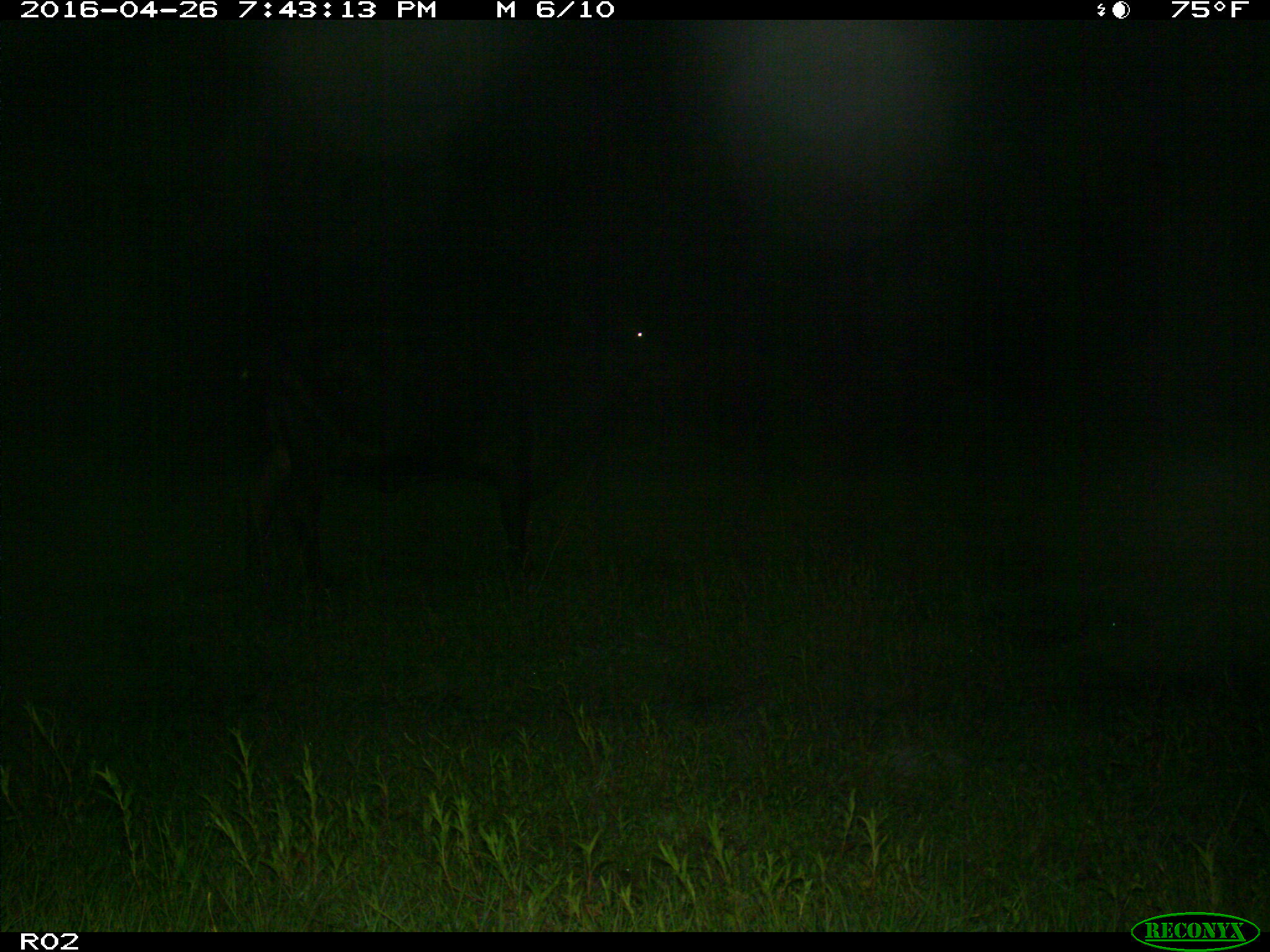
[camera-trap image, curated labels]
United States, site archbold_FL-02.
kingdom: Animalia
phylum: Chordata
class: Mammalia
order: Artiodactyla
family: Bovidae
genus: Bos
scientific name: Bos taurus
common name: domestic cow